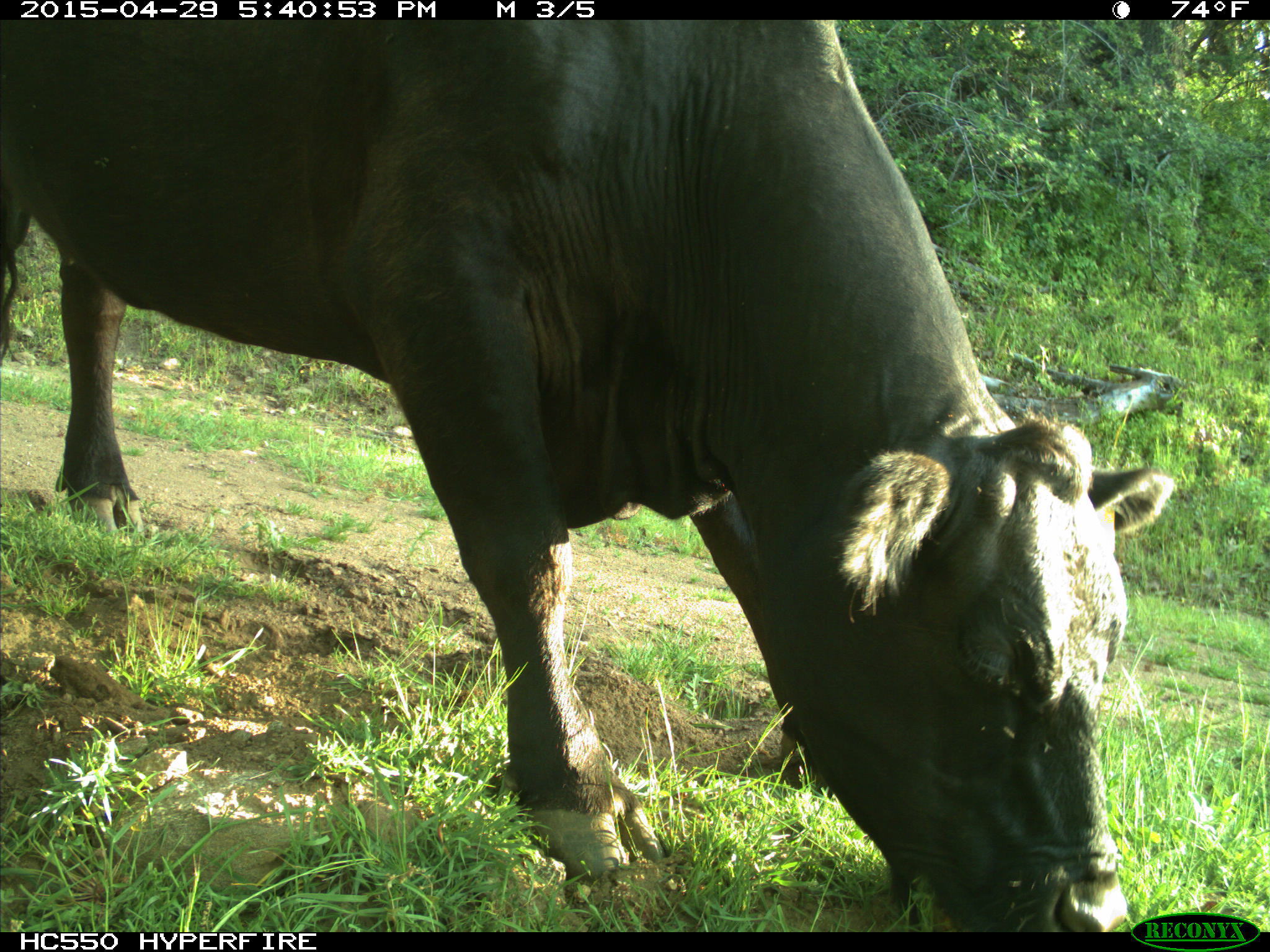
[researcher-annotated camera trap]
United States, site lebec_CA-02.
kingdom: Animalia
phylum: Chordata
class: Mammalia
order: Artiodactyla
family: Bovidae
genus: Bos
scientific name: Bos taurus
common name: domestic cow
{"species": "Bos taurus (domestic cow)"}